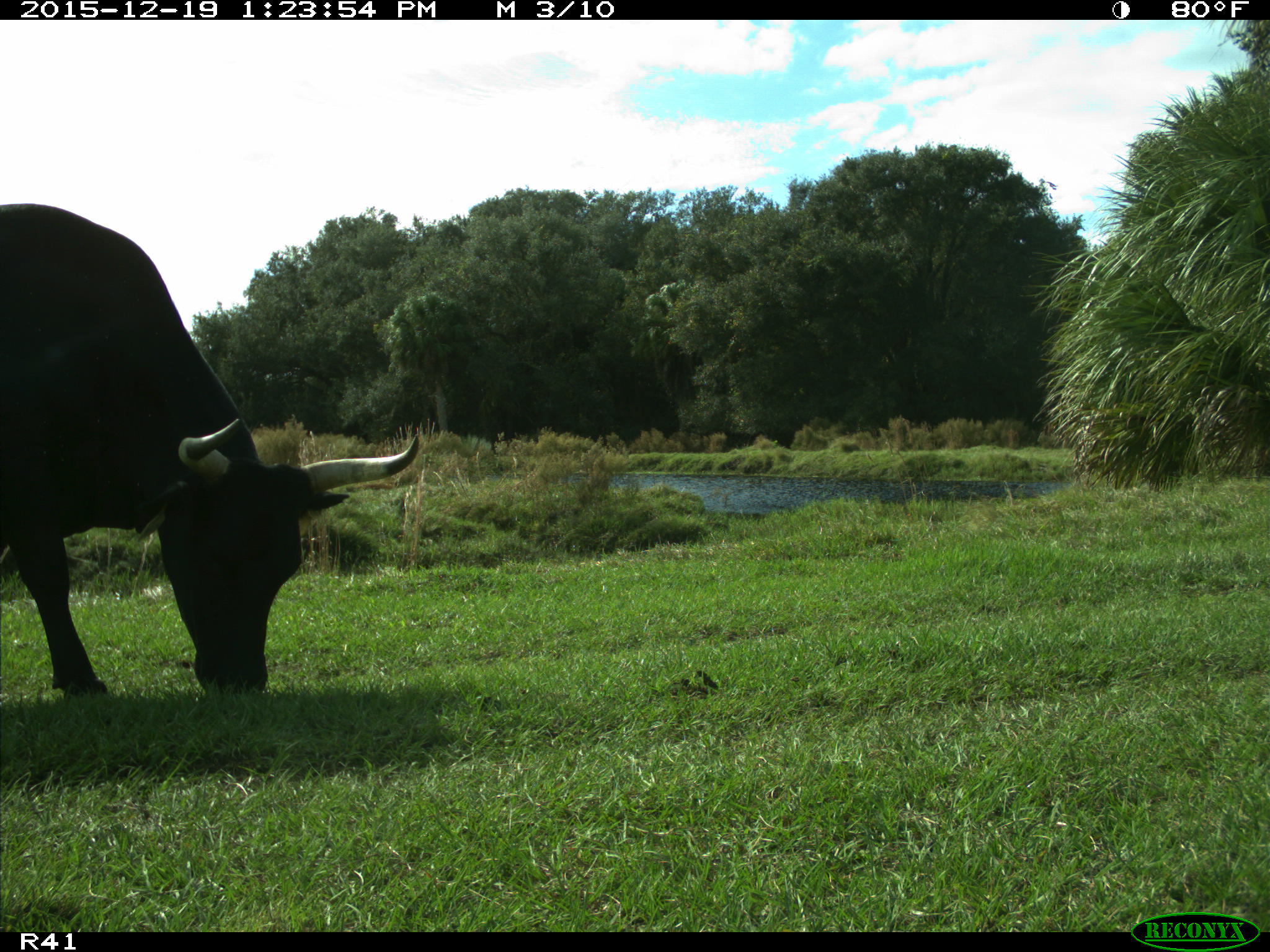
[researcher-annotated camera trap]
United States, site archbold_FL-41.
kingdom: Animalia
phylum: Chordata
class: Mammalia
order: Artiodactyla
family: Bovidae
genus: Bos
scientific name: Bos taurus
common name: domestic cow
Bos taurus (domestic cow).